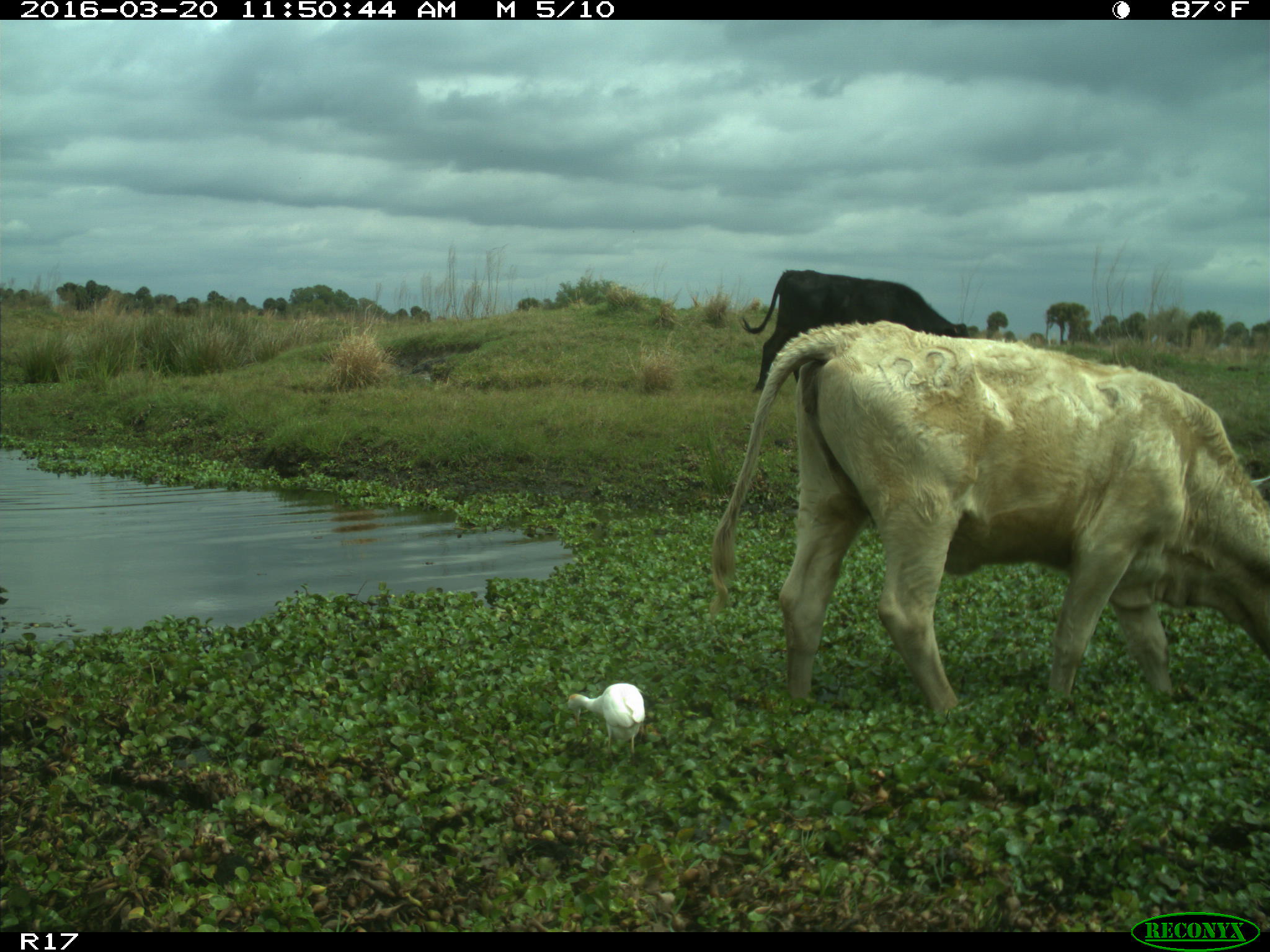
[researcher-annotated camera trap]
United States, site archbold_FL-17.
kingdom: Animalia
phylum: Chordata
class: Mammalia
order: Artiodactyla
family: Bovidae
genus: Bos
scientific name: Bos taurus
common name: domestic cow